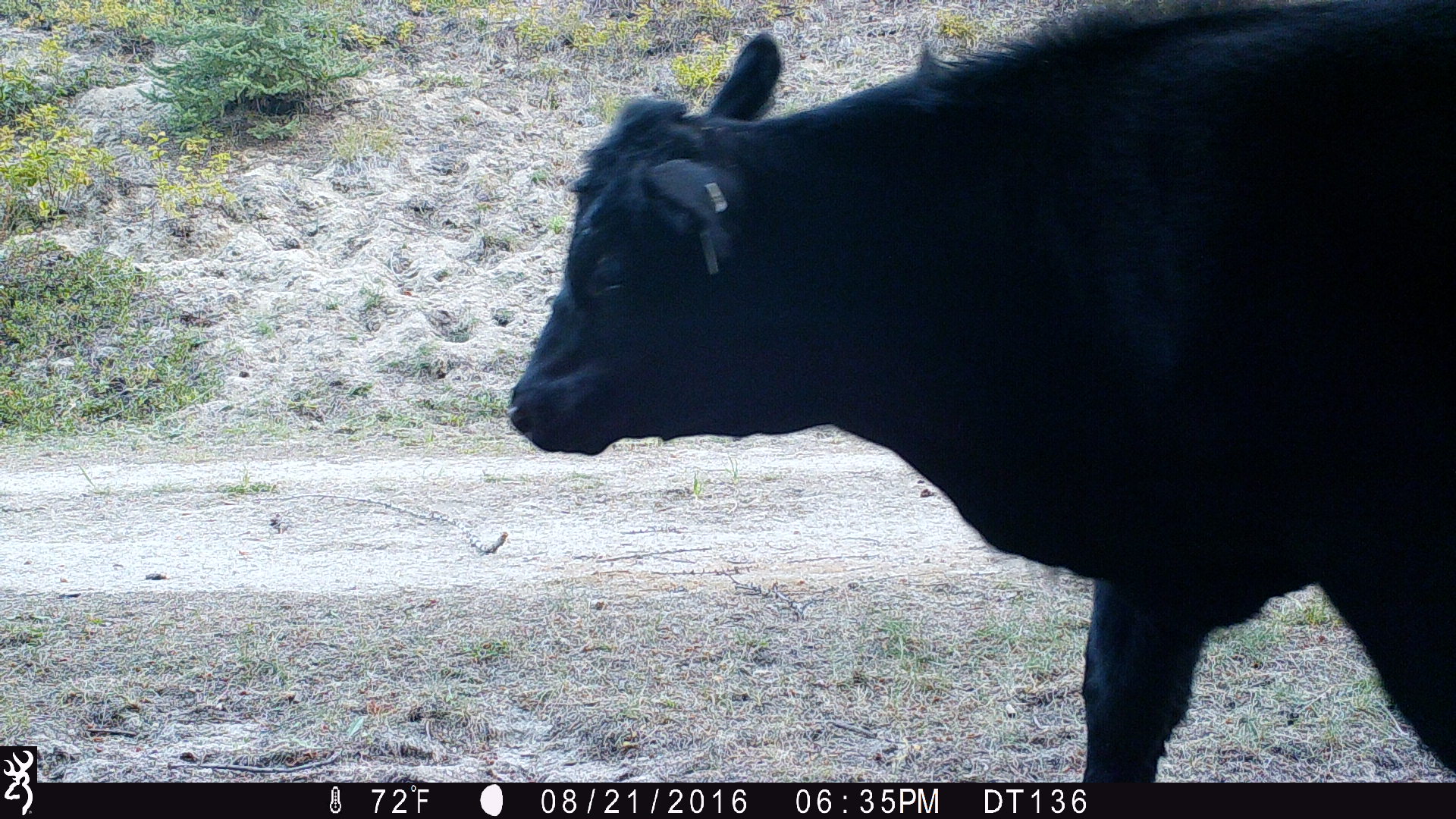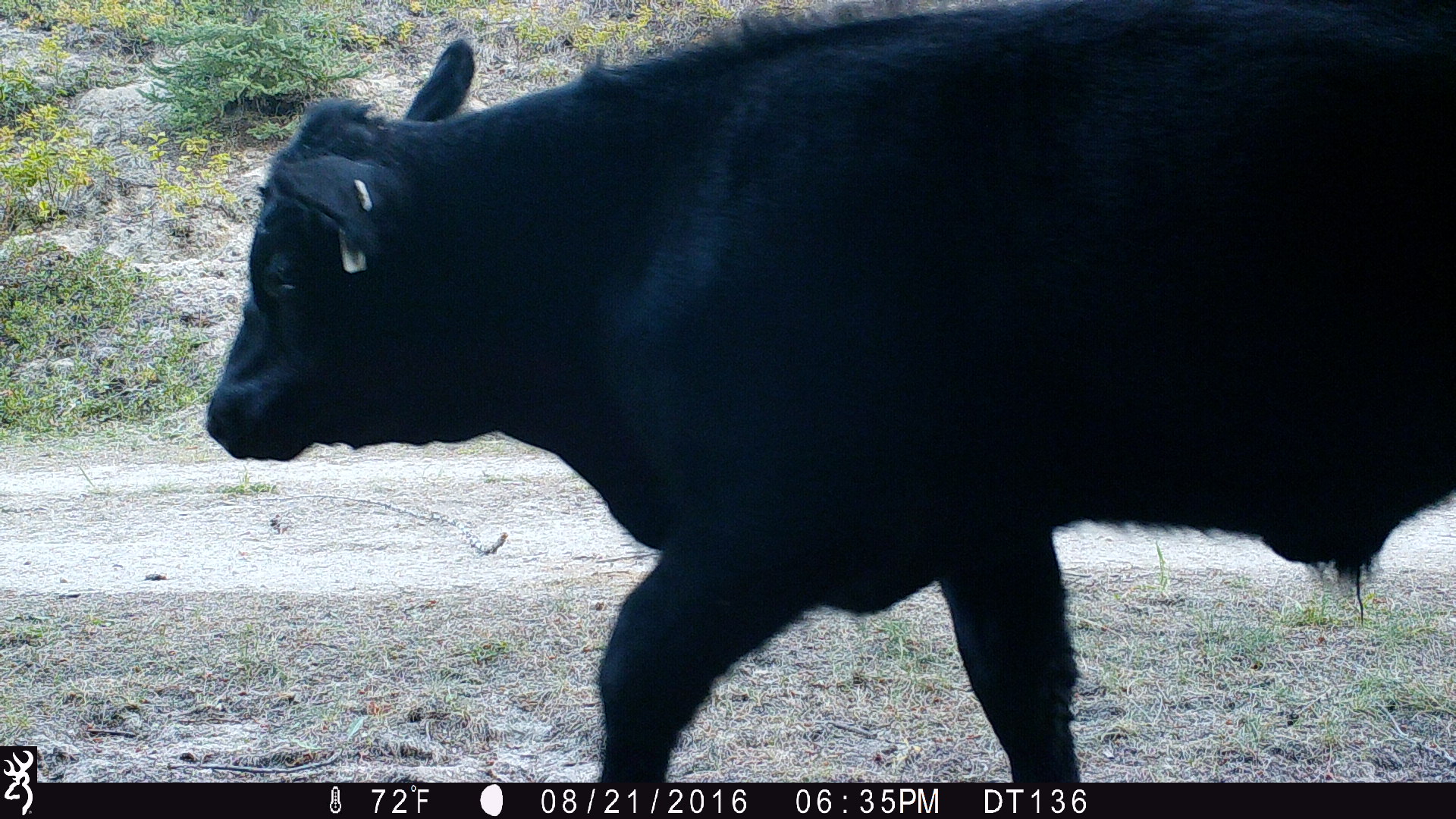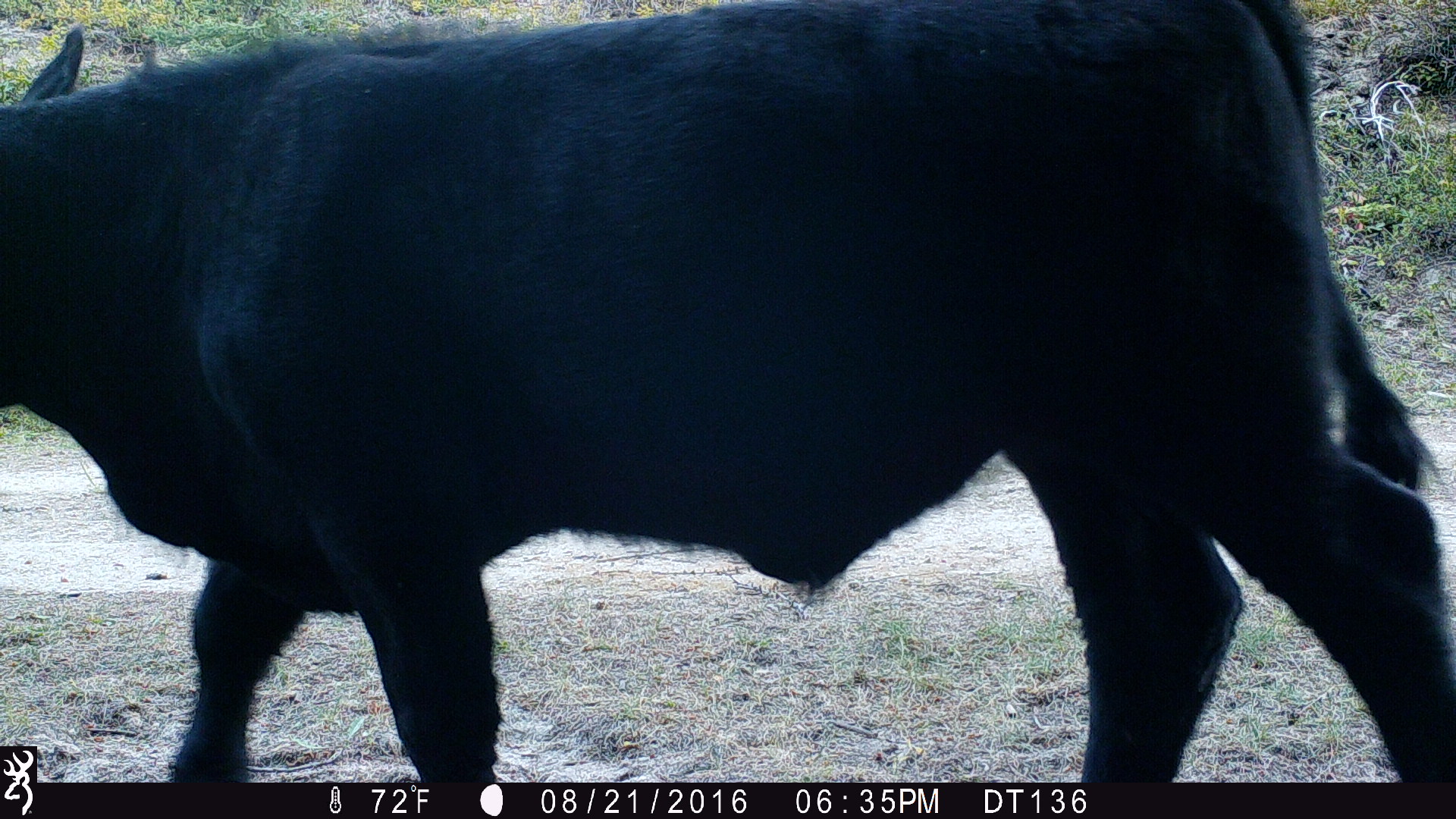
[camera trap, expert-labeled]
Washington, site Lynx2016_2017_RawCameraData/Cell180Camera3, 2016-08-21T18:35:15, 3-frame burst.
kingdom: Animalia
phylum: Chordata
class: Mammalia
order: Artiodactyla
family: Bovidae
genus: Bos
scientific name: Bos taurus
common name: domestic cattle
Domestic cattle (Bos taurus). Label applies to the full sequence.